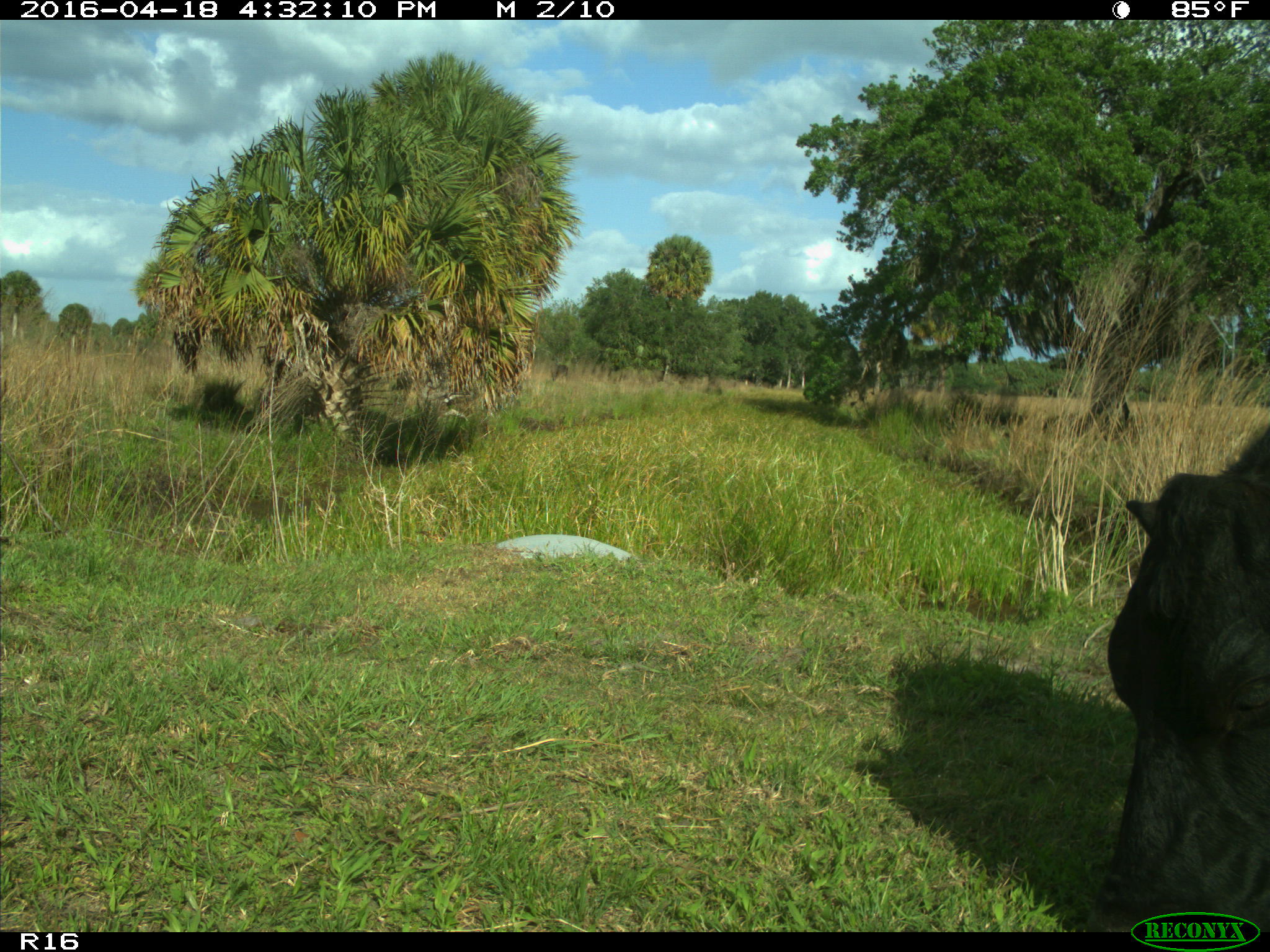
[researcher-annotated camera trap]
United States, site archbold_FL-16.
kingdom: Animalia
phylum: Chordata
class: Mammalia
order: Artiodactyla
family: Bovidae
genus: Bos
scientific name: Bos taurus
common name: domestic cow